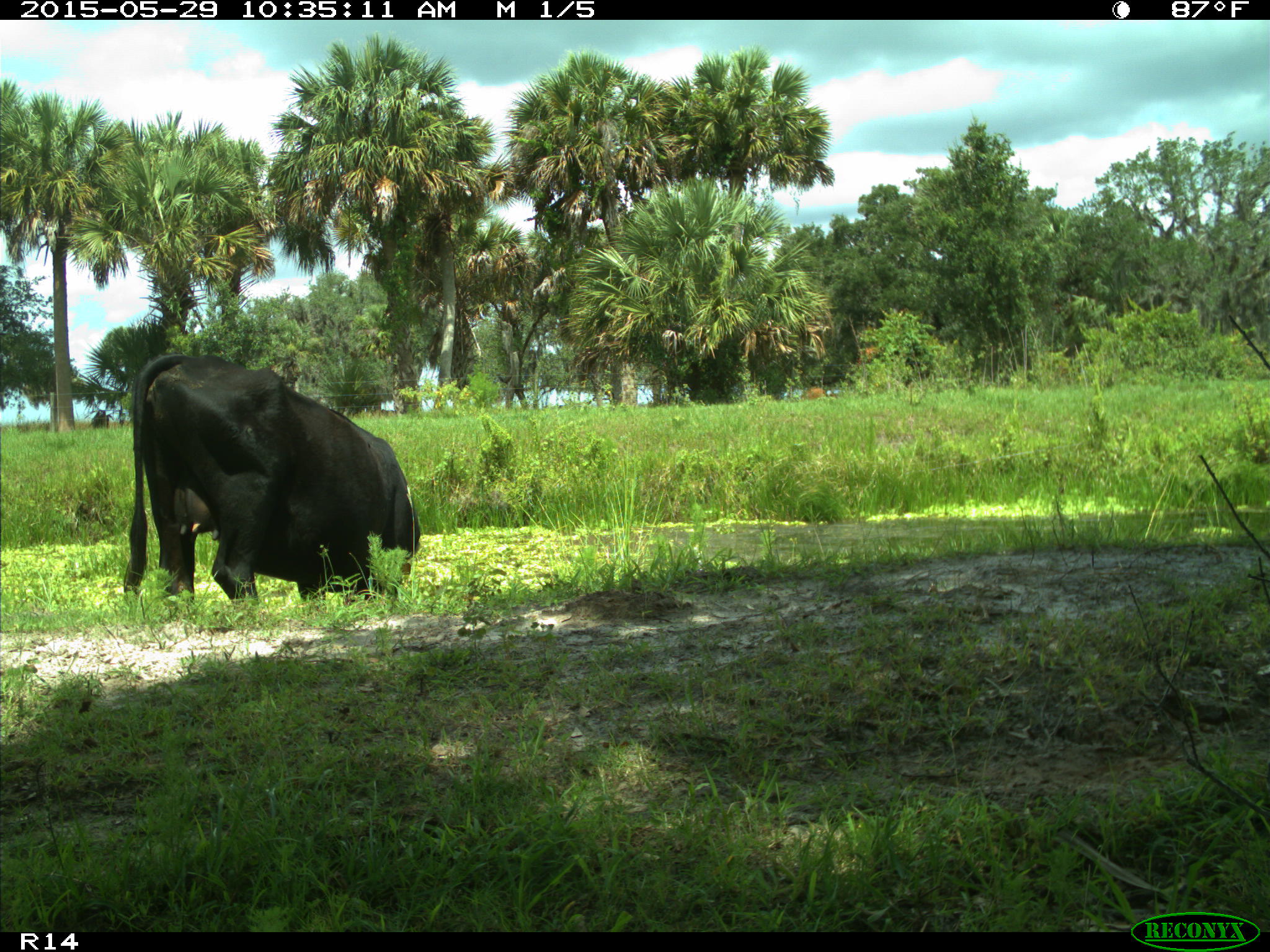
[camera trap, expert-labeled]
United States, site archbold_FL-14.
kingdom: Animalia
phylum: Chordata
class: Mammalia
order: Artiodactyla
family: Bovidae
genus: Bos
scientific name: Bos taurus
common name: domestic cow